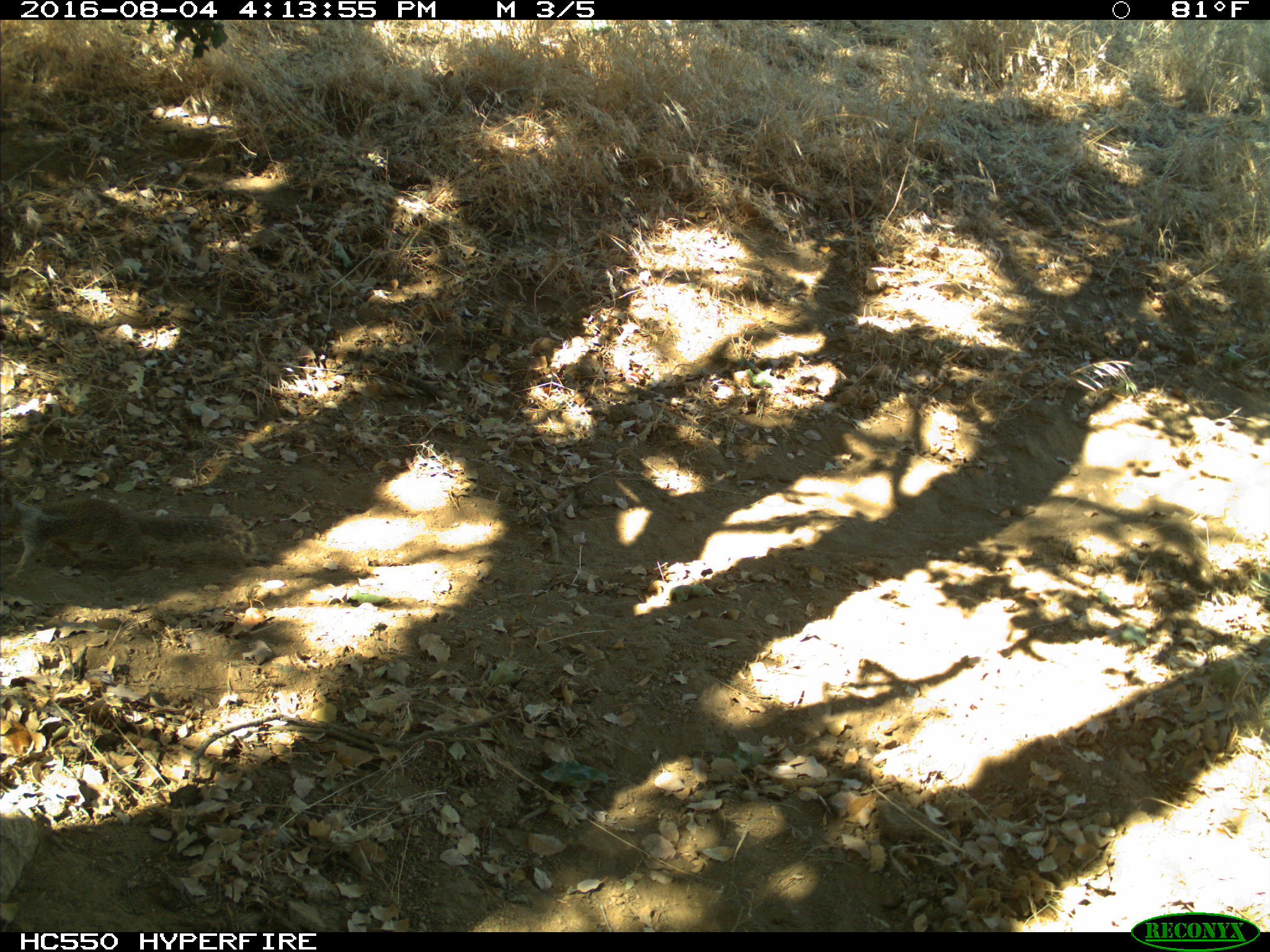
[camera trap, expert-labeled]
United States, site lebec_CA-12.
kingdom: Animalia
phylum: Chordata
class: Mammalia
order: Rodentia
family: Sciuridae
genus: Otospermophilus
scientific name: Otospermophilus beecheyi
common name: california ground squirrel